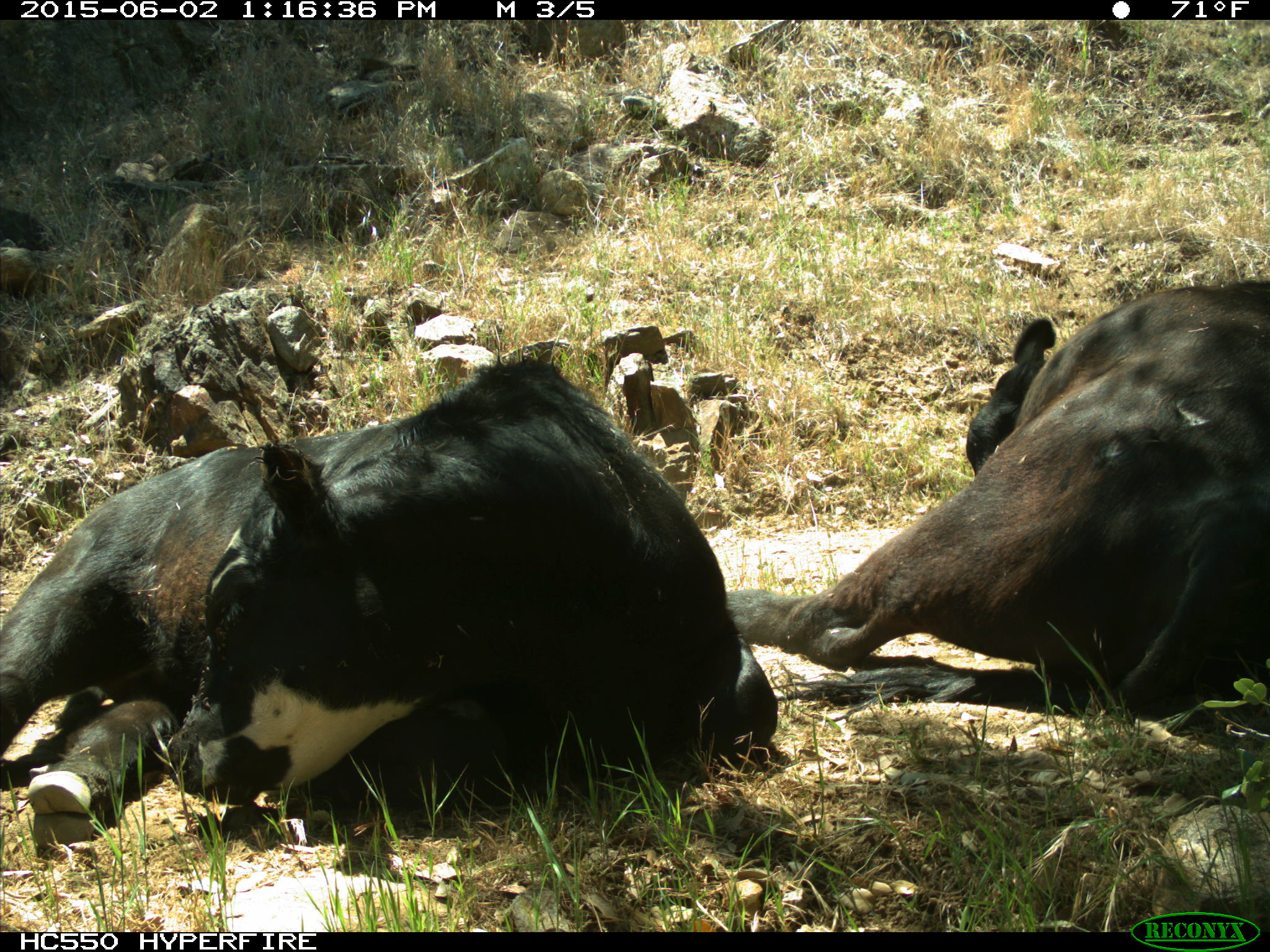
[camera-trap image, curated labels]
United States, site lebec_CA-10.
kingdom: Animalia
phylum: Chordata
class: Mammalia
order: Artiodactyla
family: Bovidae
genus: Bos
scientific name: Bos taurus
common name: domestic cow